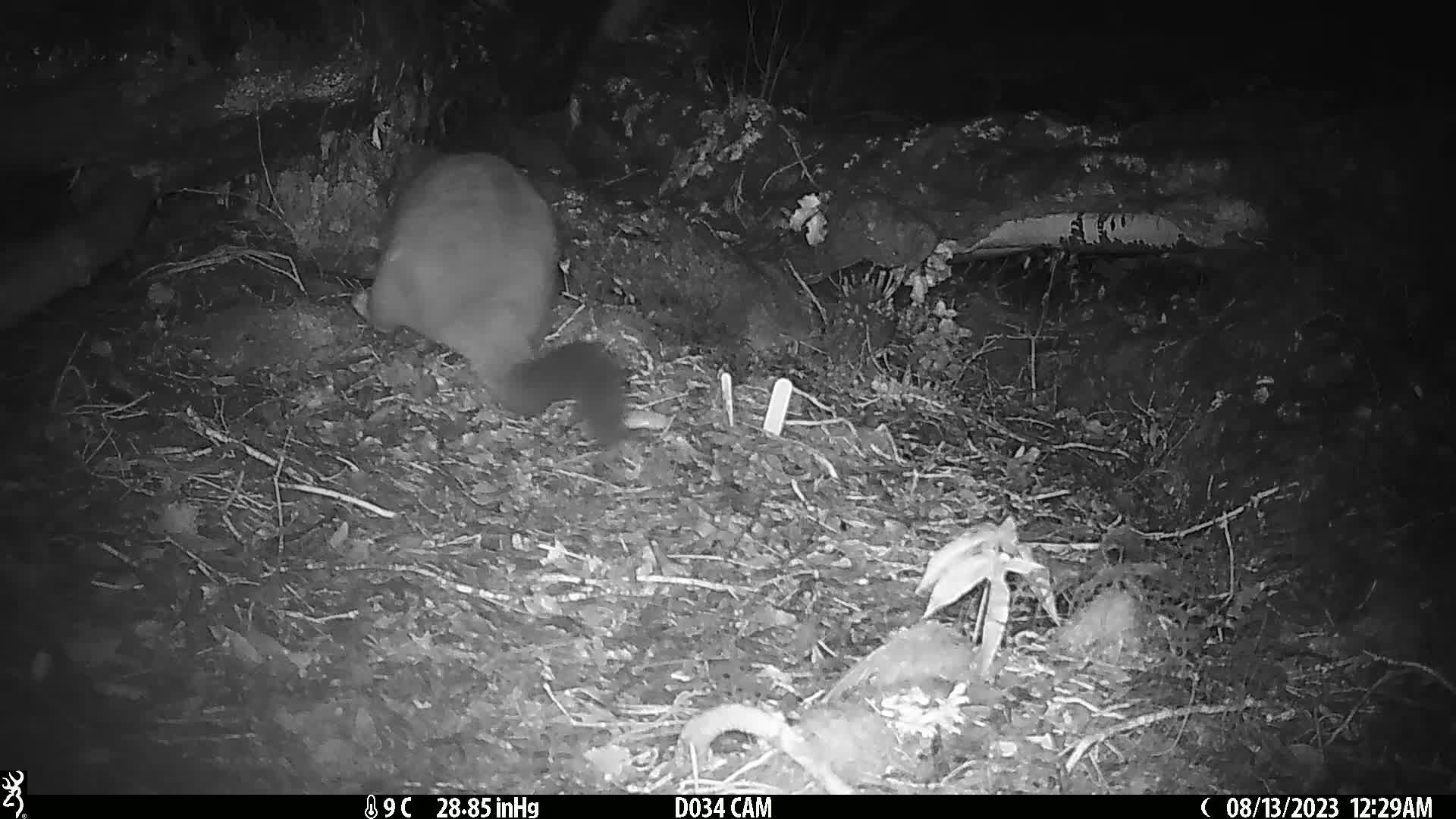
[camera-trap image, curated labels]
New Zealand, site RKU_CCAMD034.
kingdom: Animalia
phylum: Chordata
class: Mammalia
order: Diprotodontia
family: Phalangeridae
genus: Trichosurus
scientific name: Trichosurus vulpecula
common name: common brushtail possum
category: possum